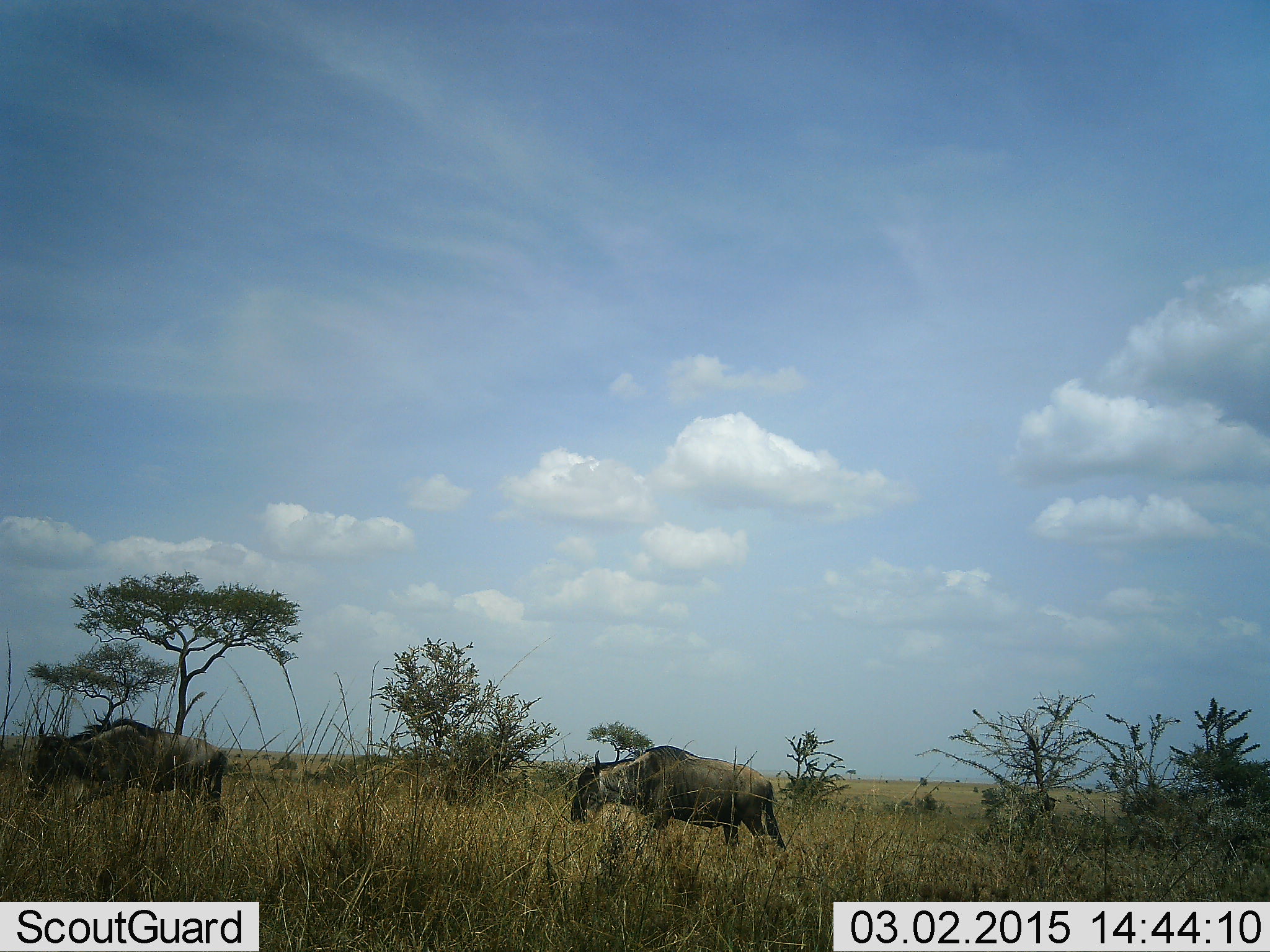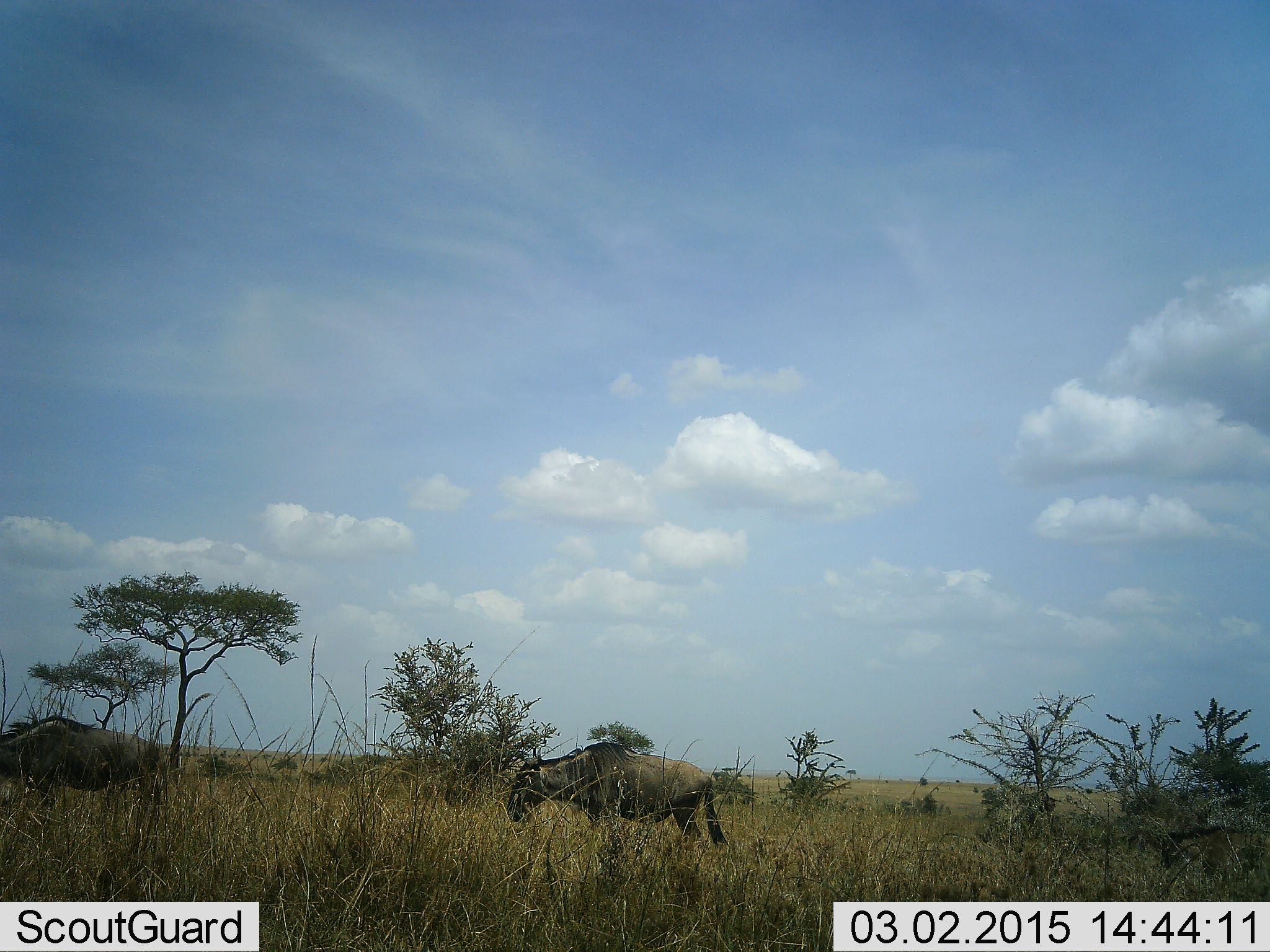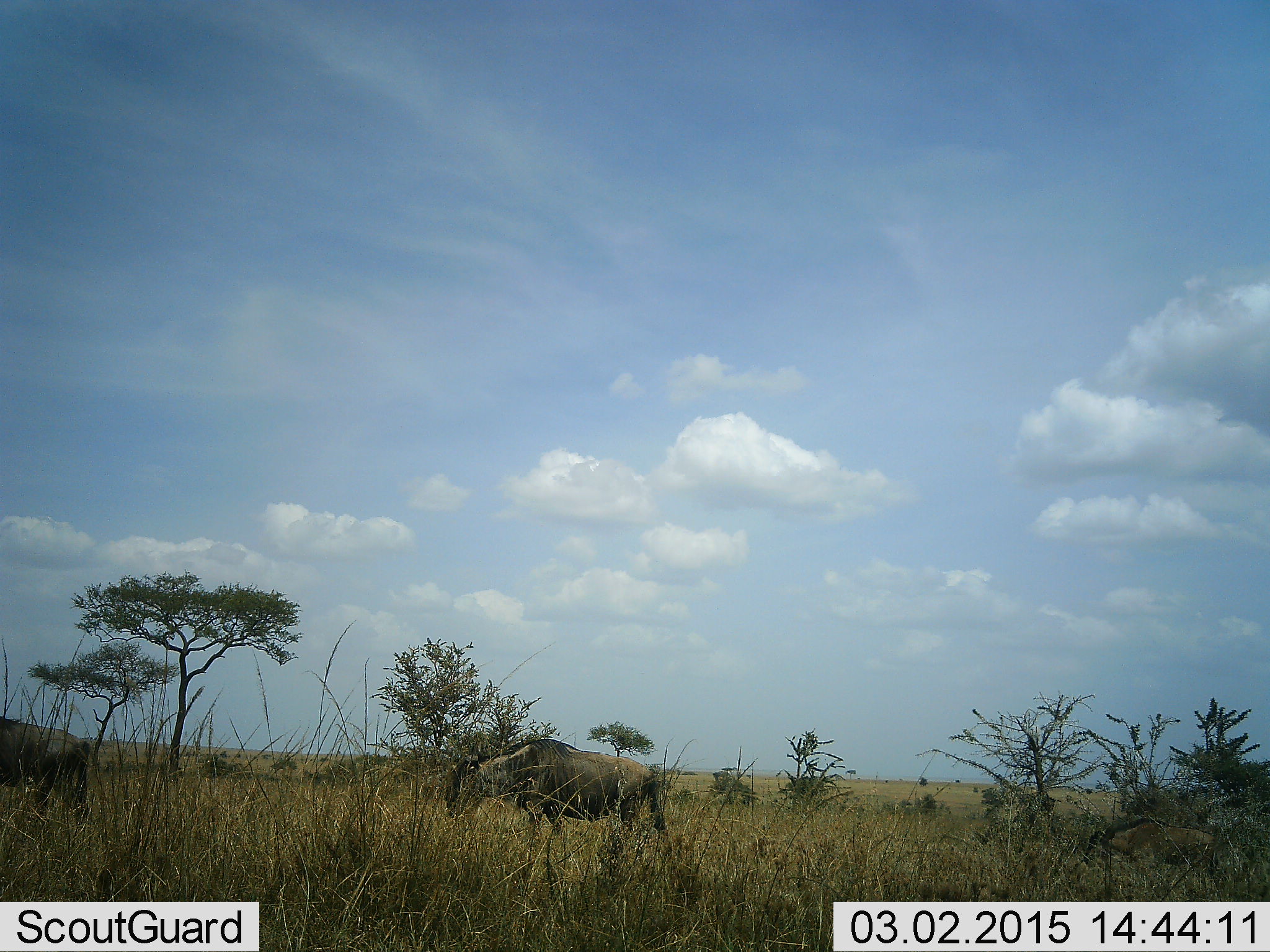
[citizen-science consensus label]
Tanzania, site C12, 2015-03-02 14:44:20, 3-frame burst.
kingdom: Animalia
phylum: Chordata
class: Mammalia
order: Artiodactyla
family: Bovidae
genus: Connochaetes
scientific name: Connochaetes taurinus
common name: blue wildebeest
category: wildebeest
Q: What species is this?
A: Wildebeest (blue wildebeest) (Connochaetes taurinus).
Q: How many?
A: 3.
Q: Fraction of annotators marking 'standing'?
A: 0%.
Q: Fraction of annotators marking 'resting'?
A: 0%.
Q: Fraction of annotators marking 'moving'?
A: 100%.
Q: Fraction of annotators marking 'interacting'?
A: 0%.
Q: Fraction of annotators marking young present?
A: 40%.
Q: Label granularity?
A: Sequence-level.